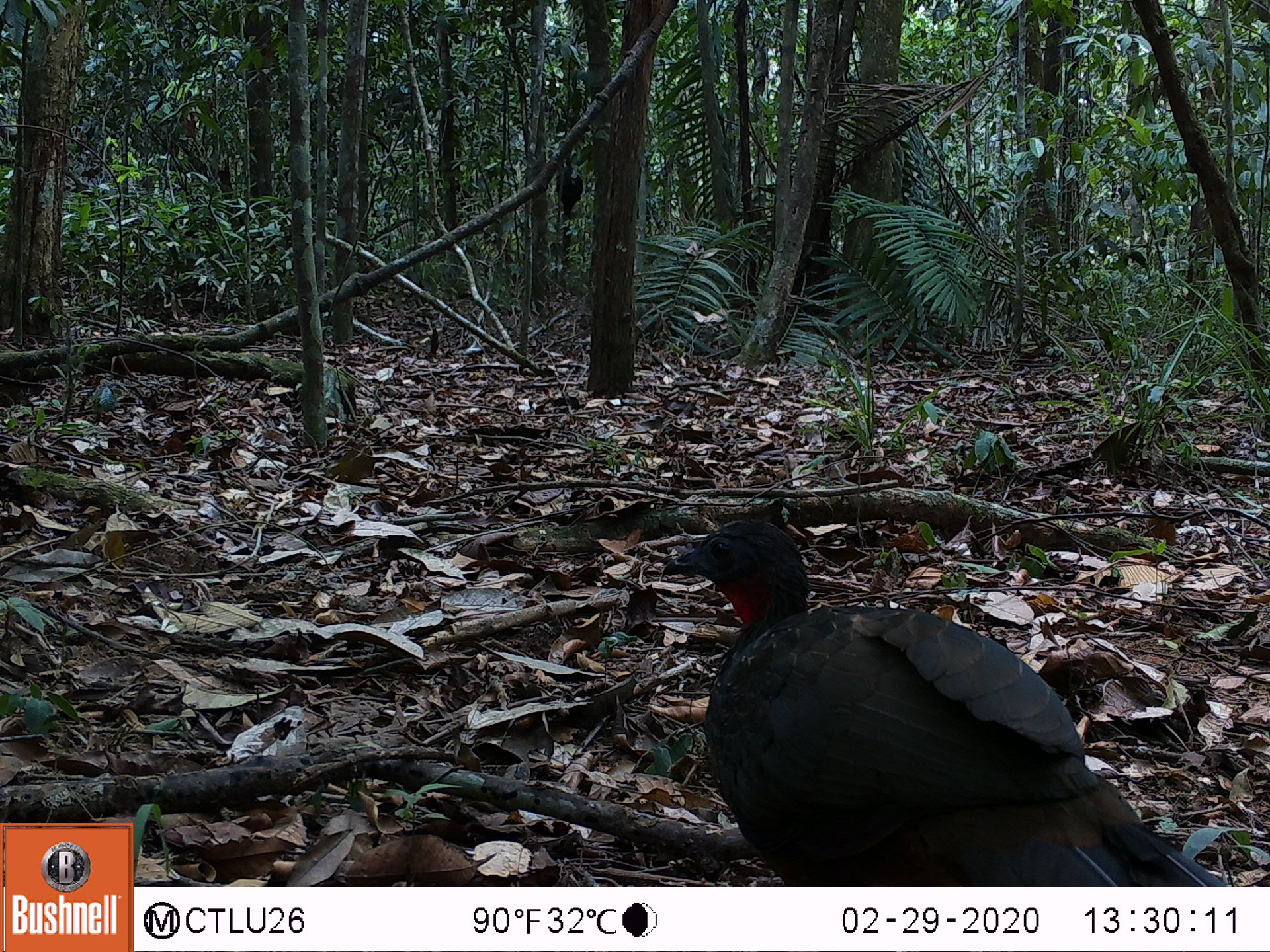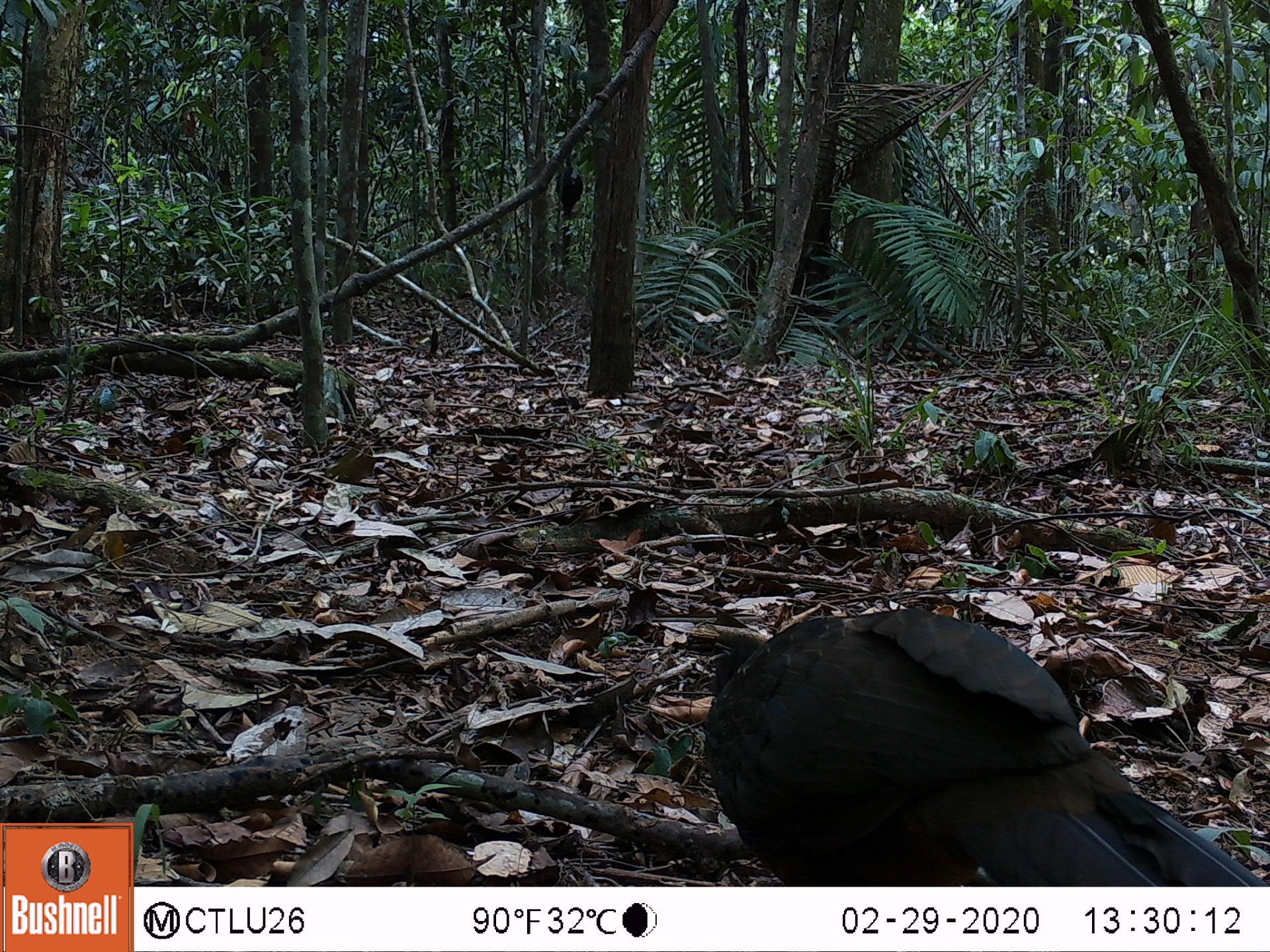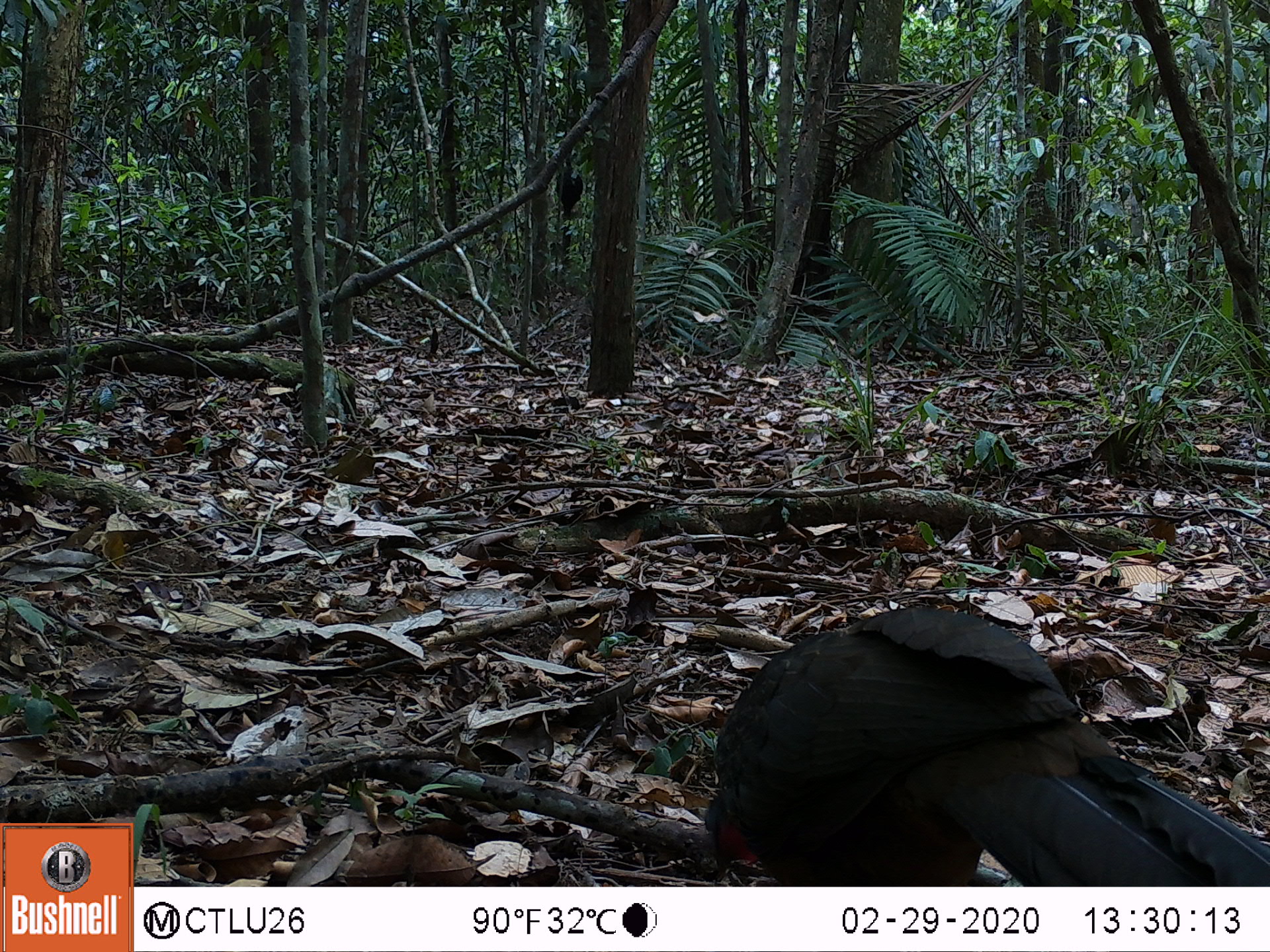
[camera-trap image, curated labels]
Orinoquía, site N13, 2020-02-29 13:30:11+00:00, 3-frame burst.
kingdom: Animalia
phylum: Chordata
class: Aves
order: Galliformes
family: Cracidae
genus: Penelope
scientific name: Penelope jacquacu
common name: spix's guan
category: spixs guan